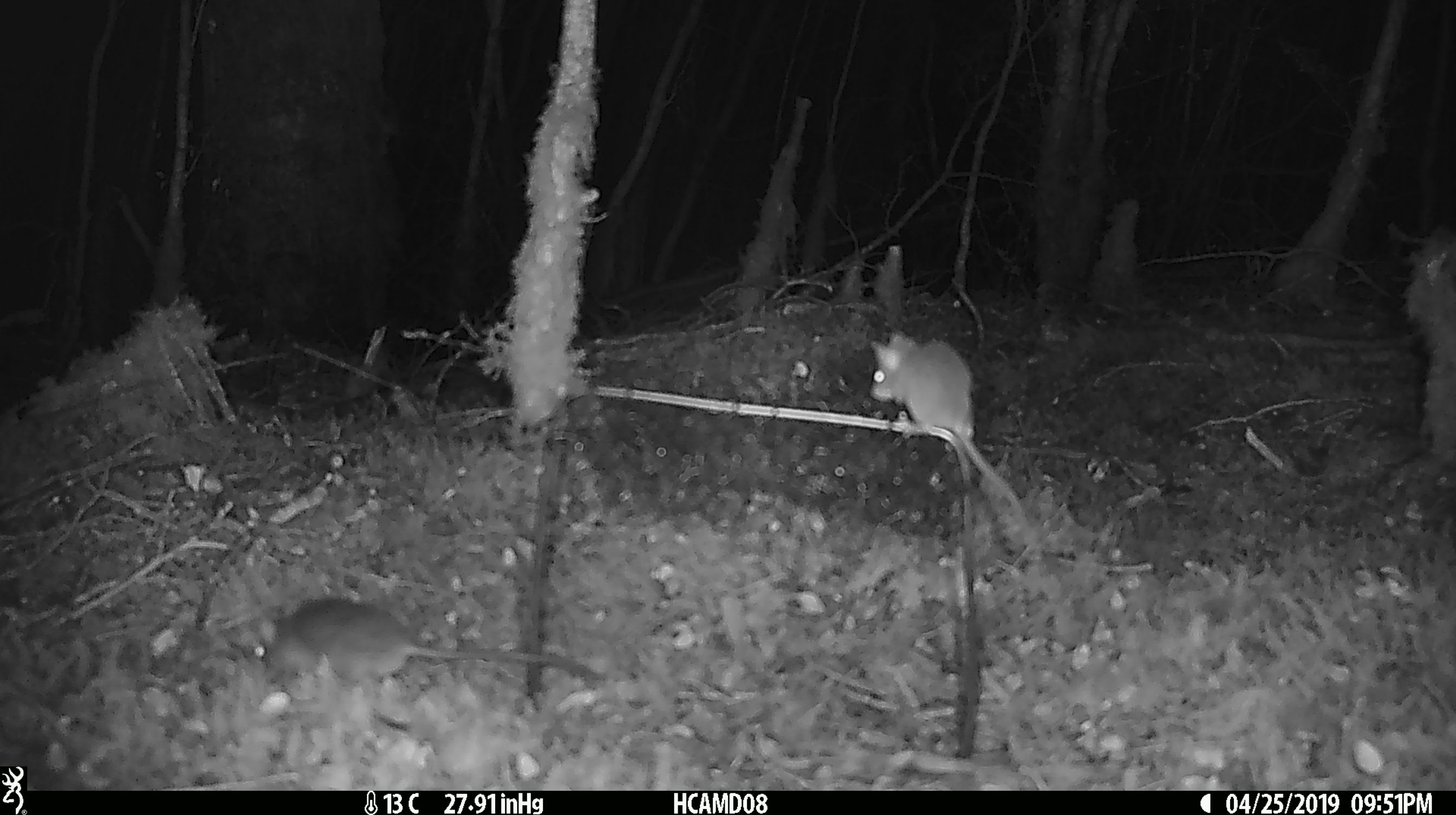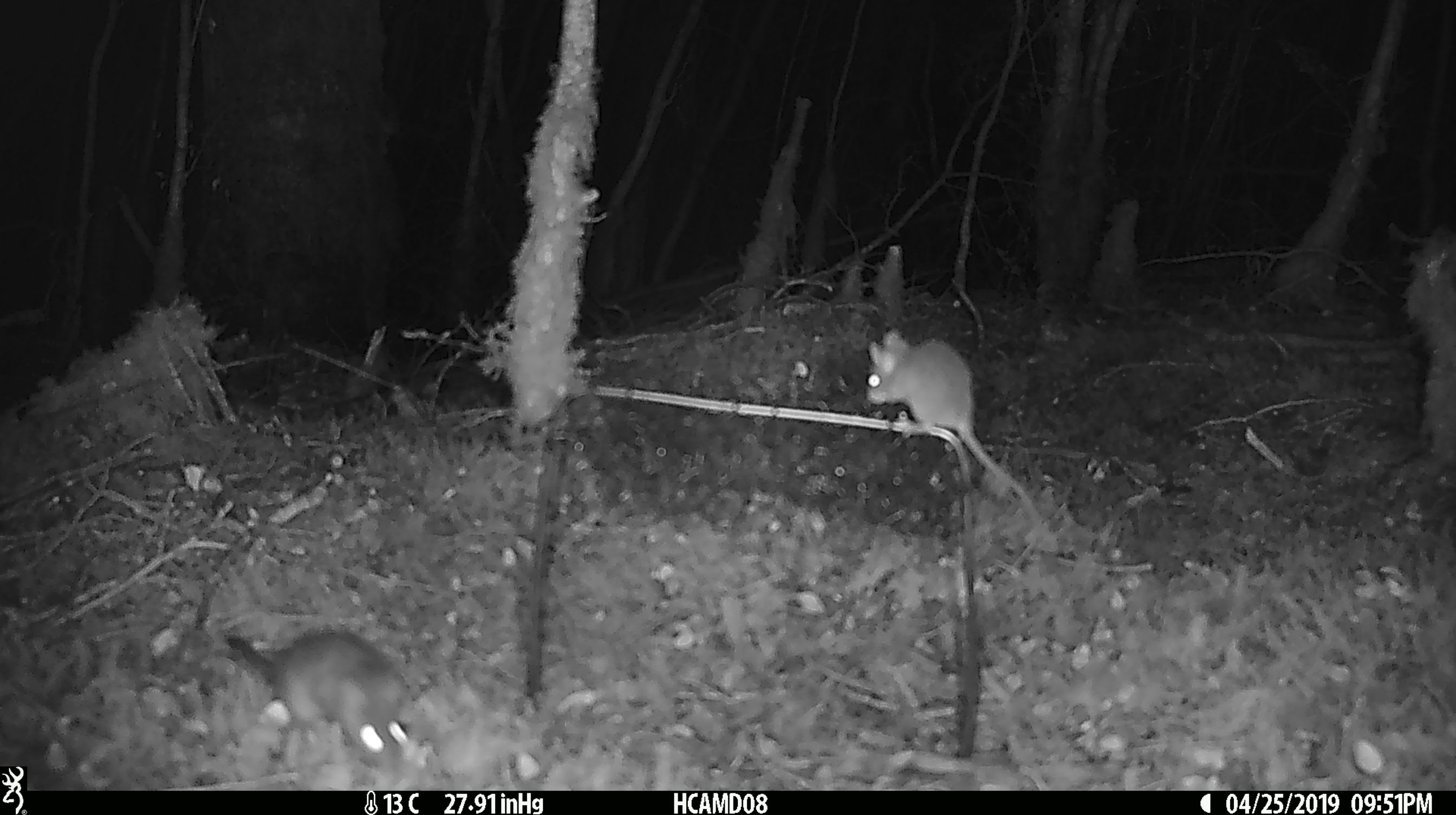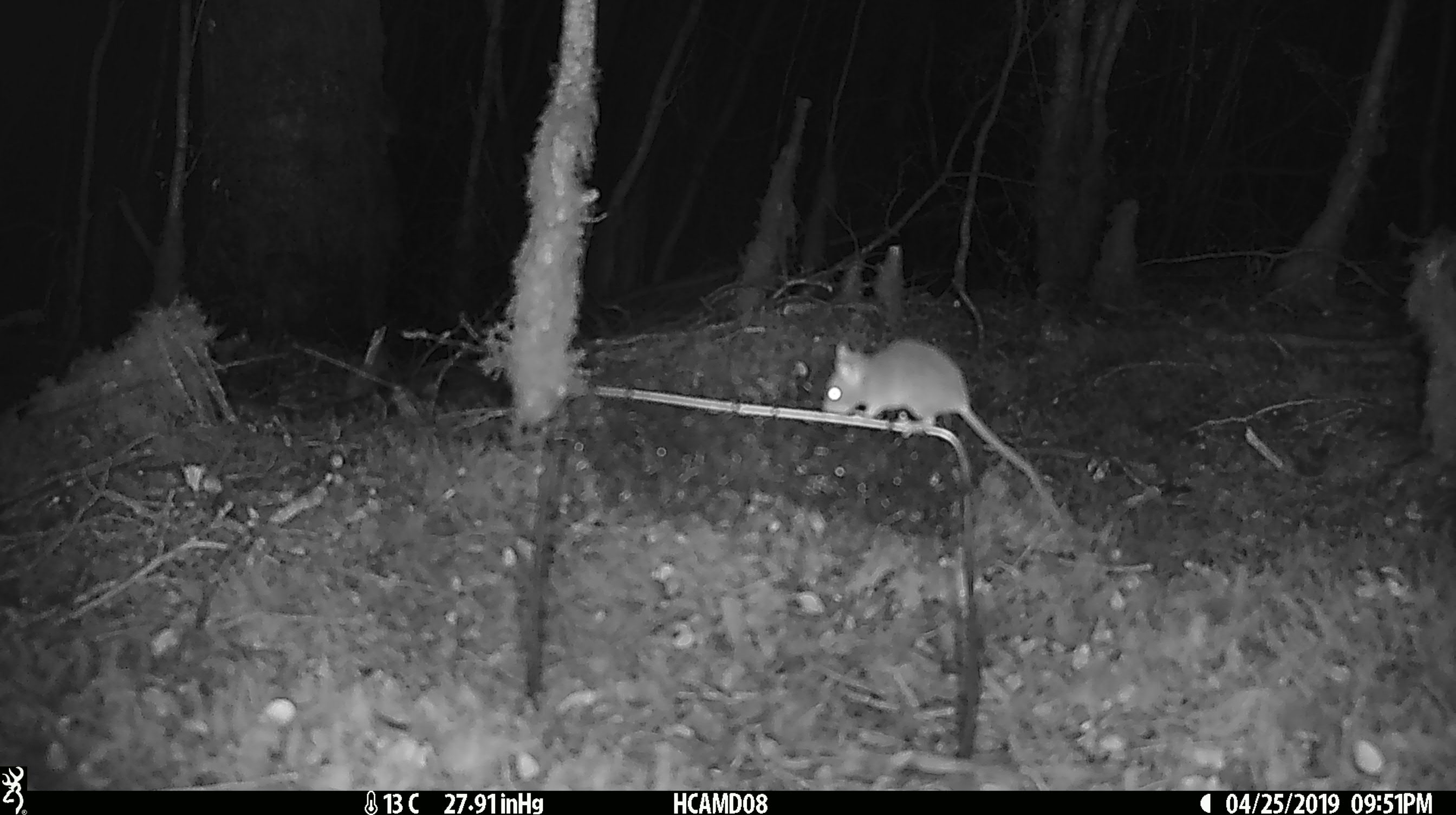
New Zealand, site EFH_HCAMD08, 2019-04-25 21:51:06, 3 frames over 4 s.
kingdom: Animalia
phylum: Chordata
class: Mammalia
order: Rodentia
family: Muridae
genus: Mus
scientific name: Mus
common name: mouse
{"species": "mouse (Mus)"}